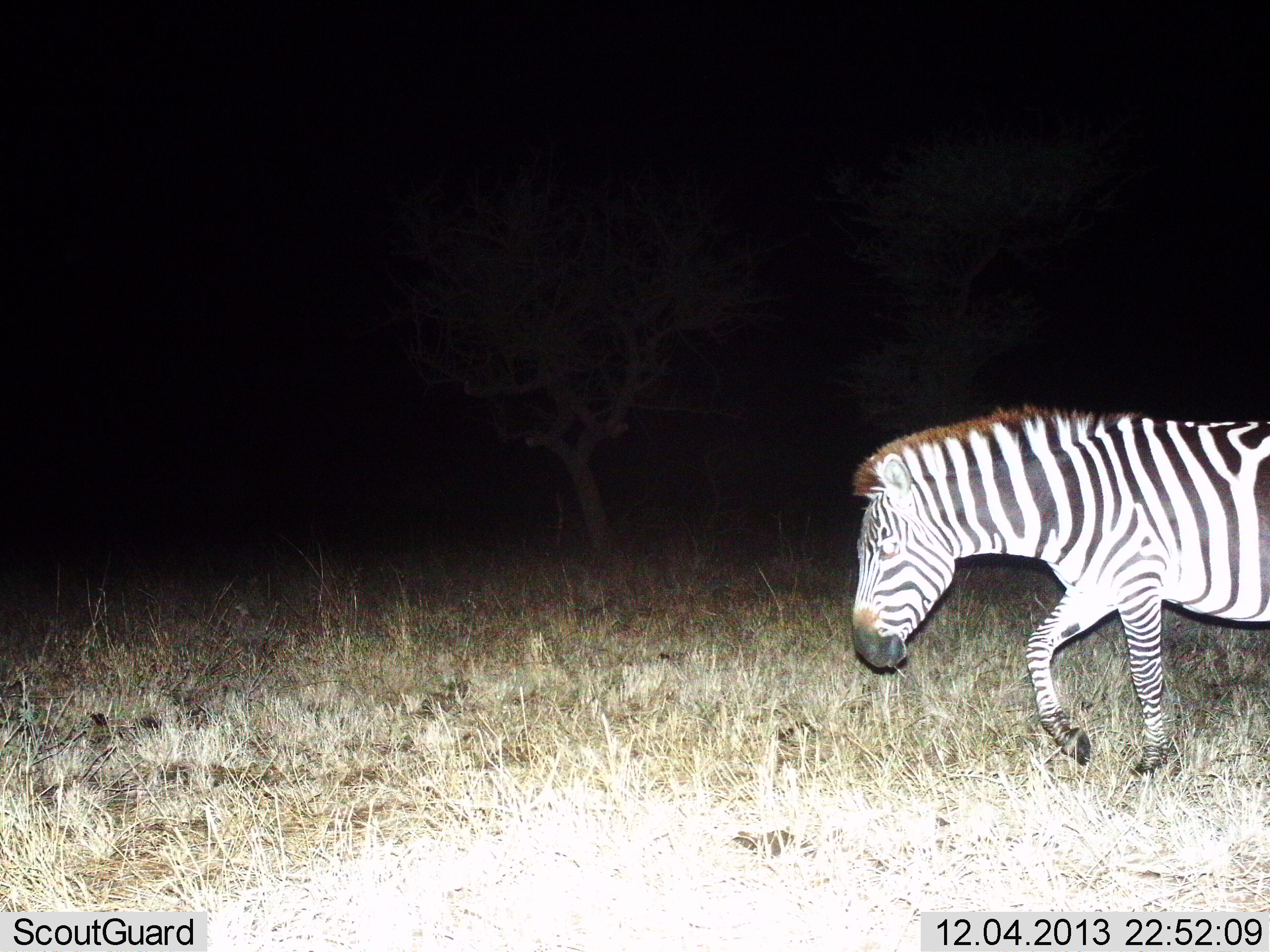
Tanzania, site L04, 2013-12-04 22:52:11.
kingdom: Animalia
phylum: Chordata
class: Mammalia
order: Perissodactyla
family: Equidae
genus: Equus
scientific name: Equus quagga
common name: plains zebra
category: zebra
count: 1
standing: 0%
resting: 0%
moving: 100%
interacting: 0%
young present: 0%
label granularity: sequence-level